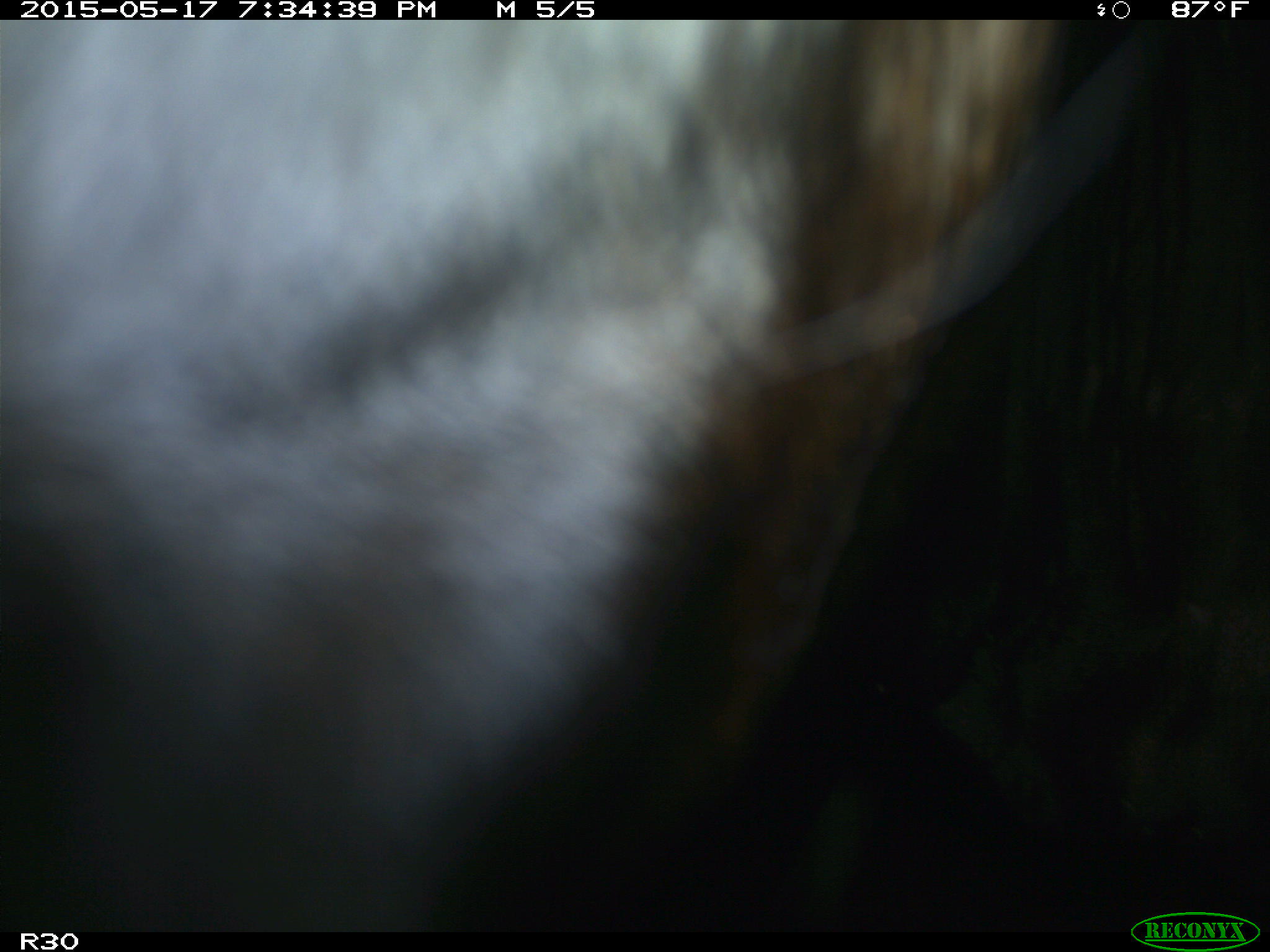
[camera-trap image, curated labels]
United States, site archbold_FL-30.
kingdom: Animalia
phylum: Chordata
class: Mammalia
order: Artiodactyla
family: Bovidae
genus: Bos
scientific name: Bos taurus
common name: domestic cow